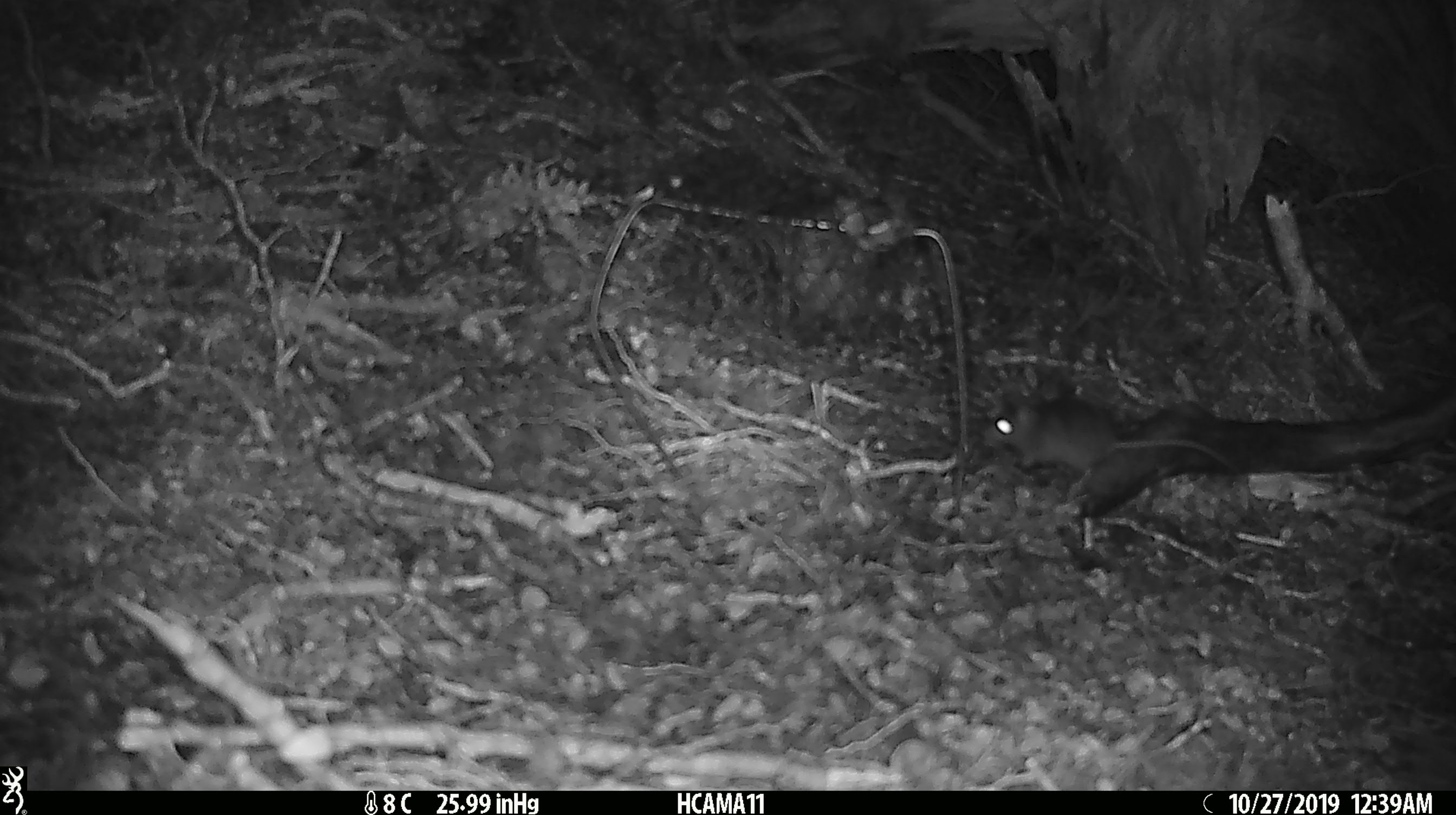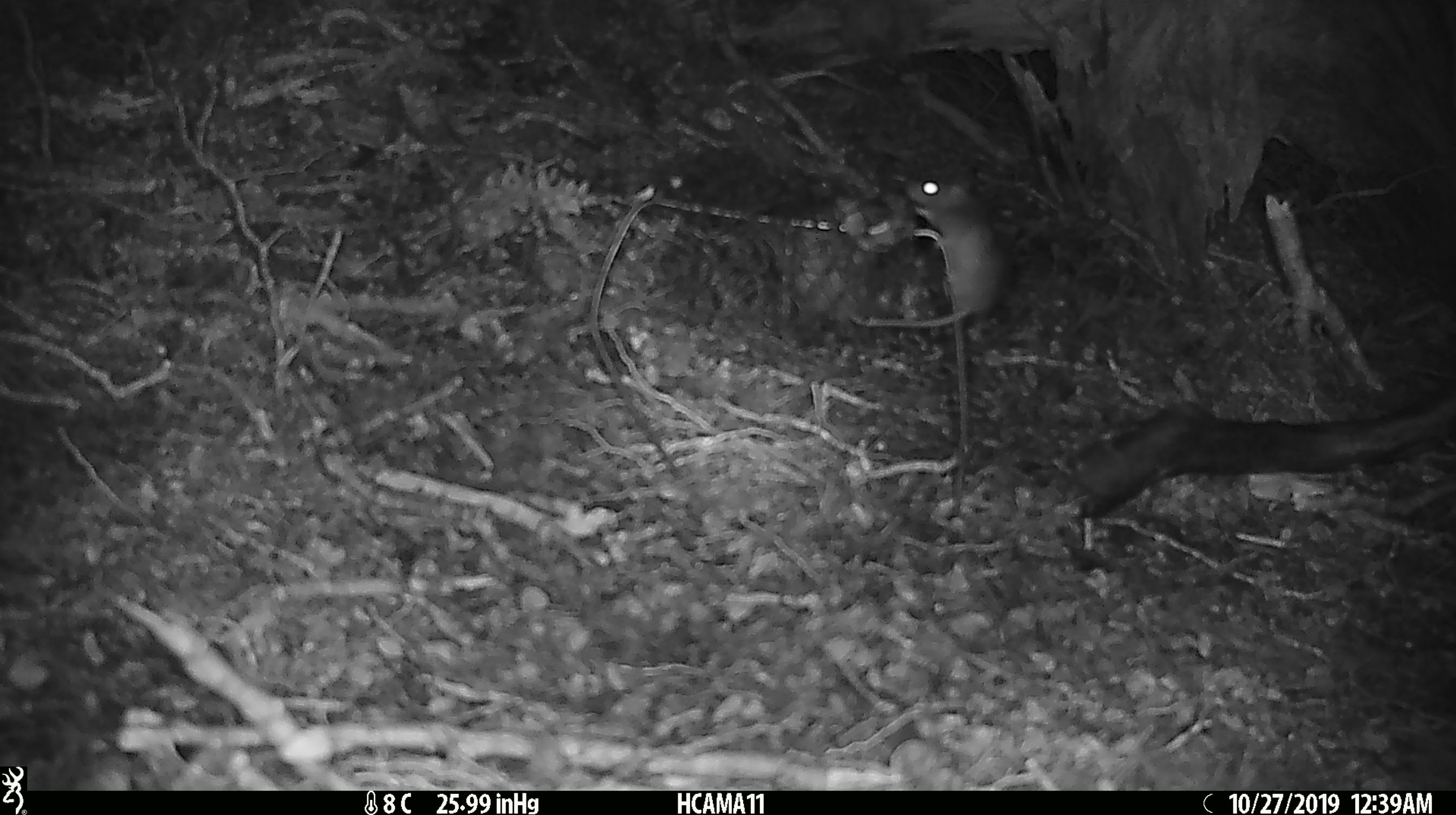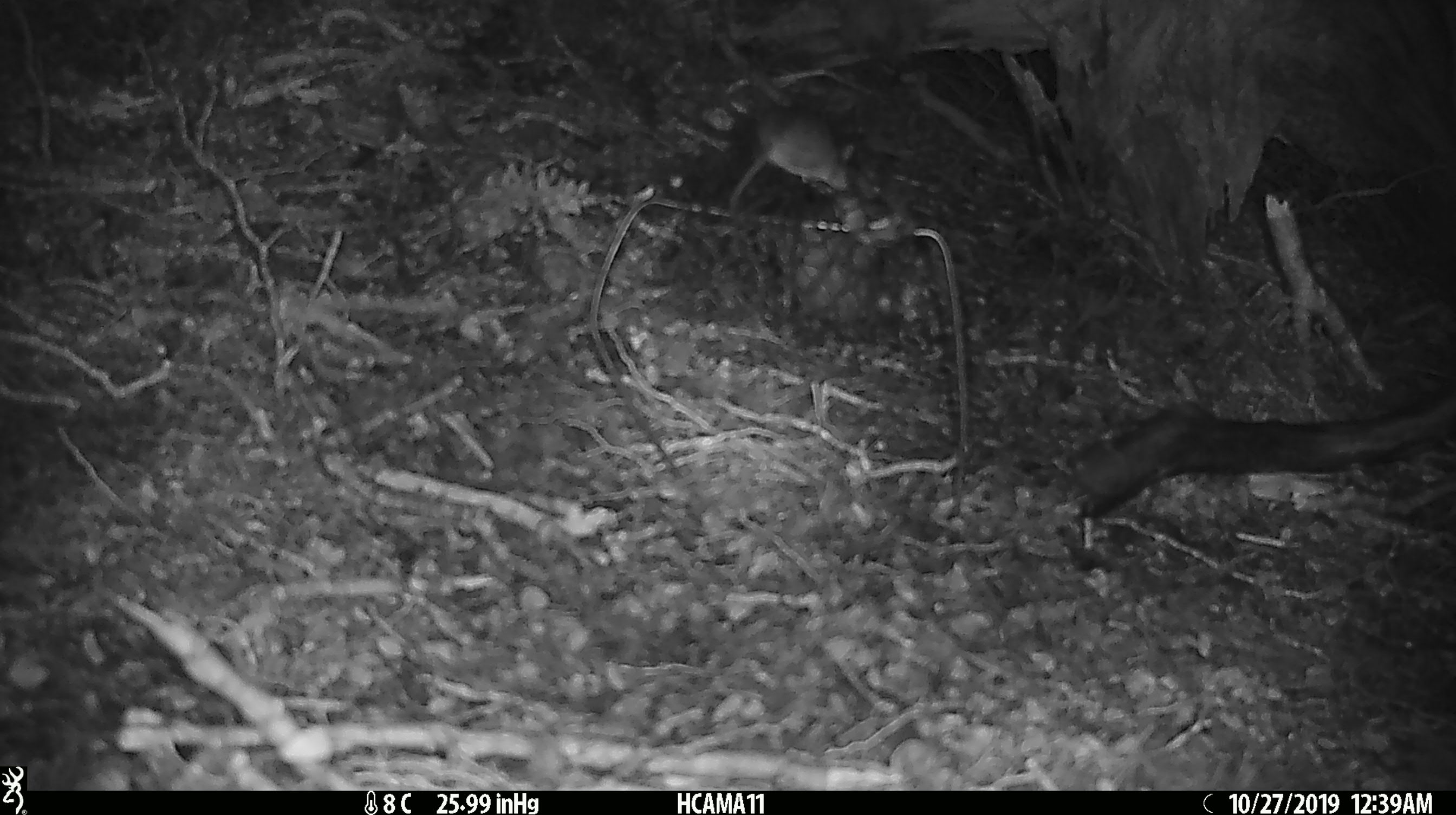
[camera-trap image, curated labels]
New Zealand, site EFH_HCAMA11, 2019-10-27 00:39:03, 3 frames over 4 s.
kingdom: Animalia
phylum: Chordata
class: Mammalia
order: Rodentia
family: Muridae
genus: Mus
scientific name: Mus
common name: mouse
Mouse (Mus).